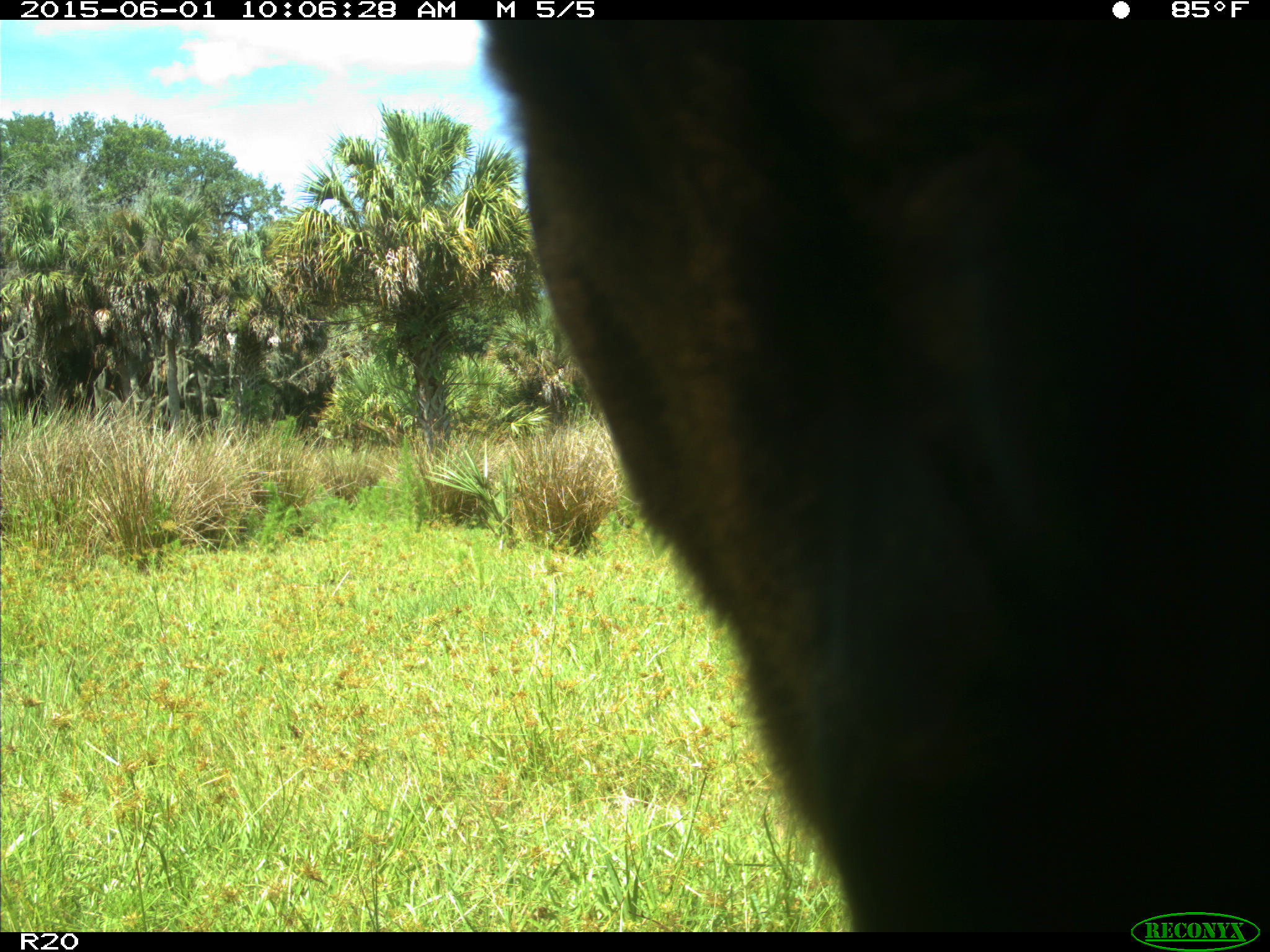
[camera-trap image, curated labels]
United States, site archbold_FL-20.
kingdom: Animalia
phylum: Chordata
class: Mammalia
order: Artiodactyla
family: Bovidae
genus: Bos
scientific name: Bos taurus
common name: domestic cow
Bos taurus (domestic cow).